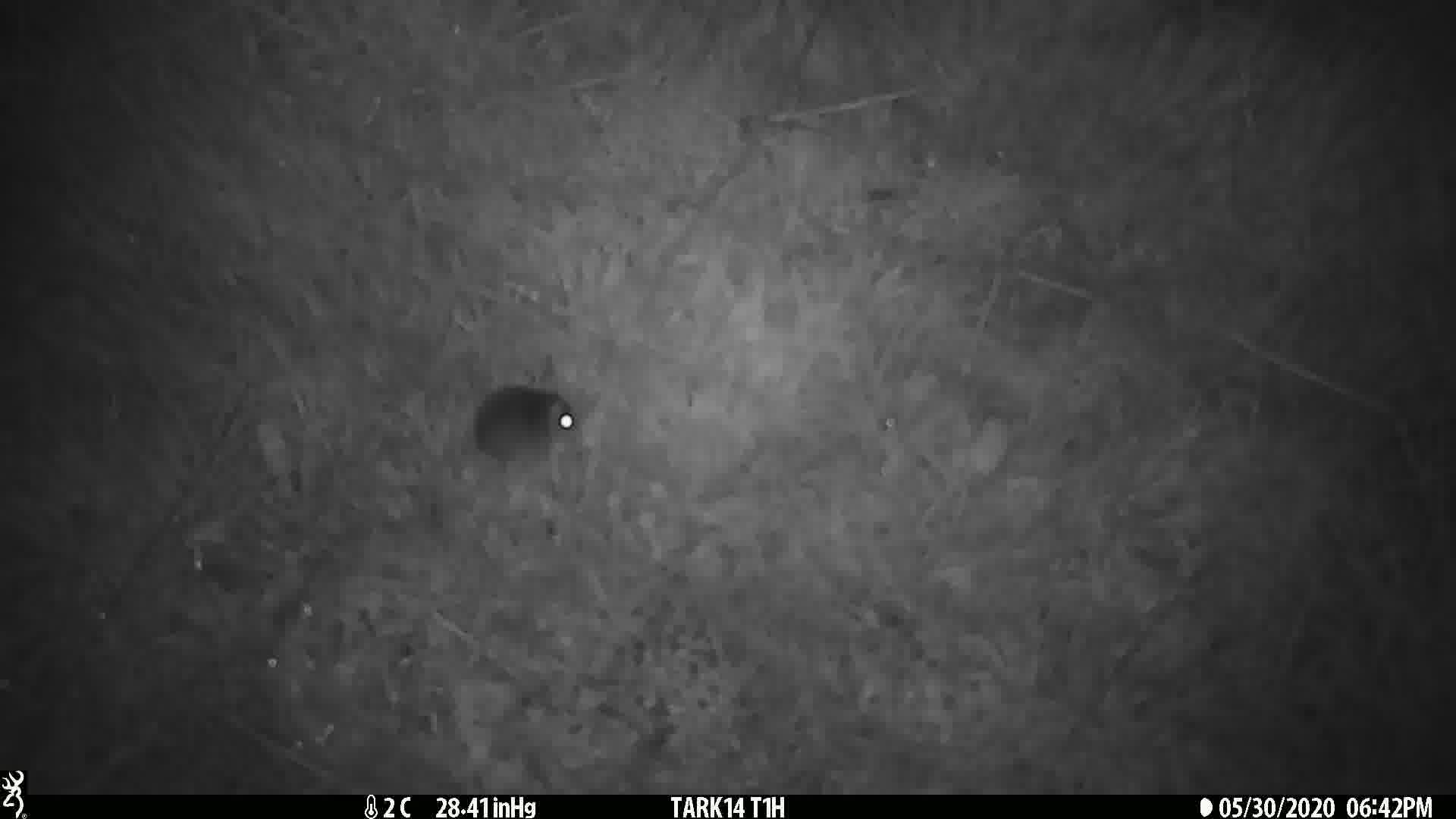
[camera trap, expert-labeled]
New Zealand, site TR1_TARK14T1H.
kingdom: Animalia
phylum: Chordata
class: Mammalia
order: Rodentia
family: Muridae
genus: Mus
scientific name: Mus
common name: mouse